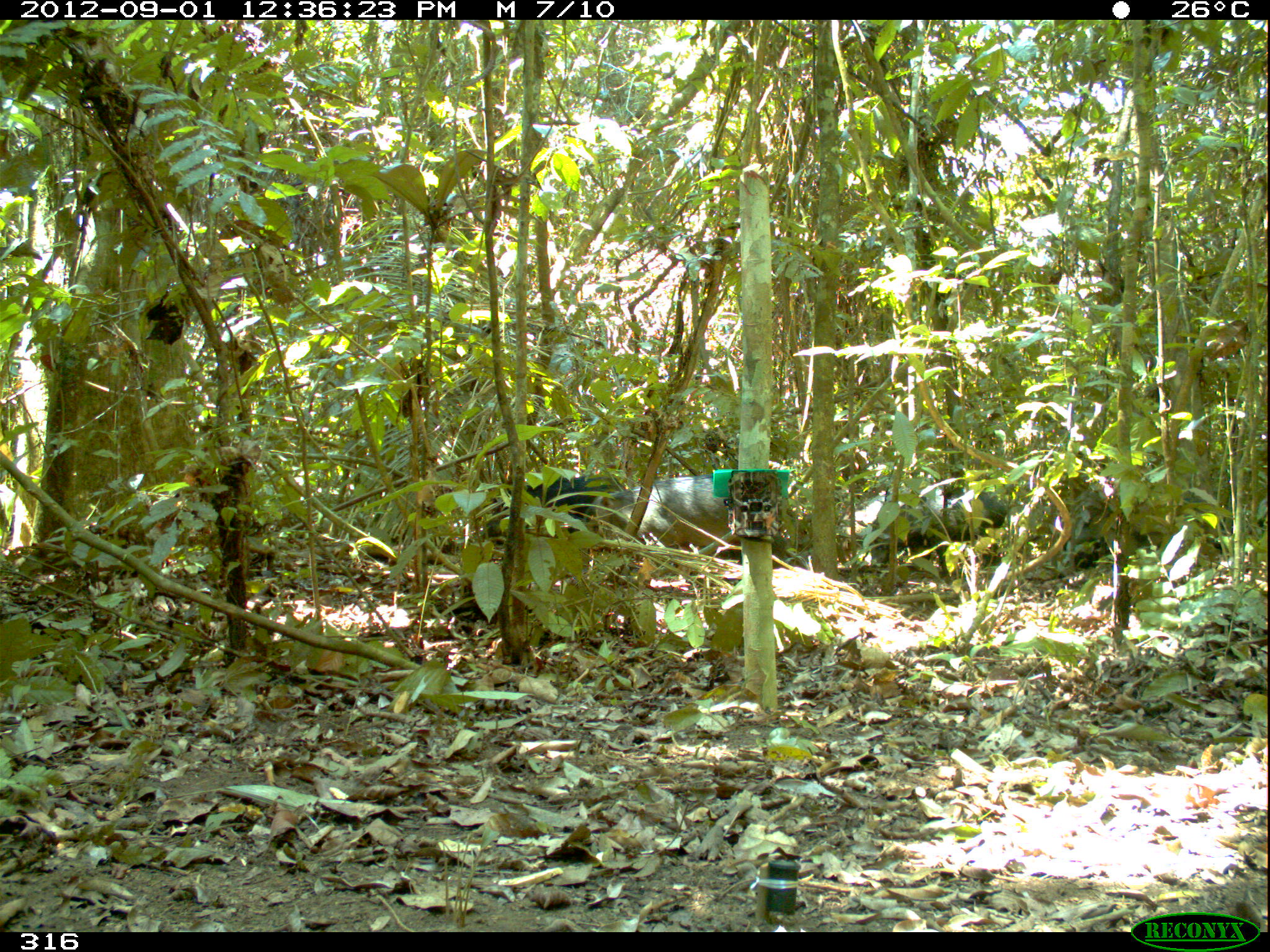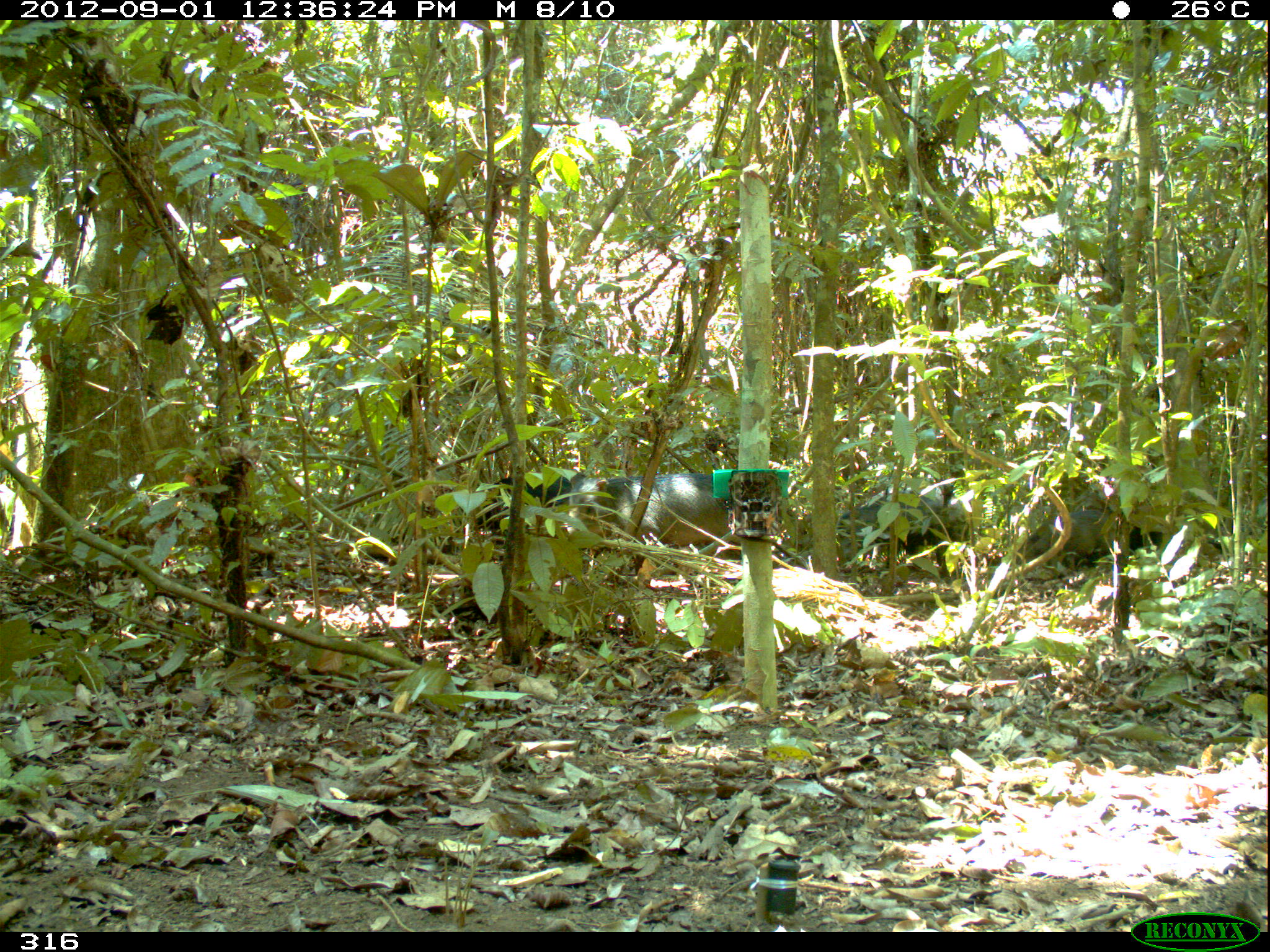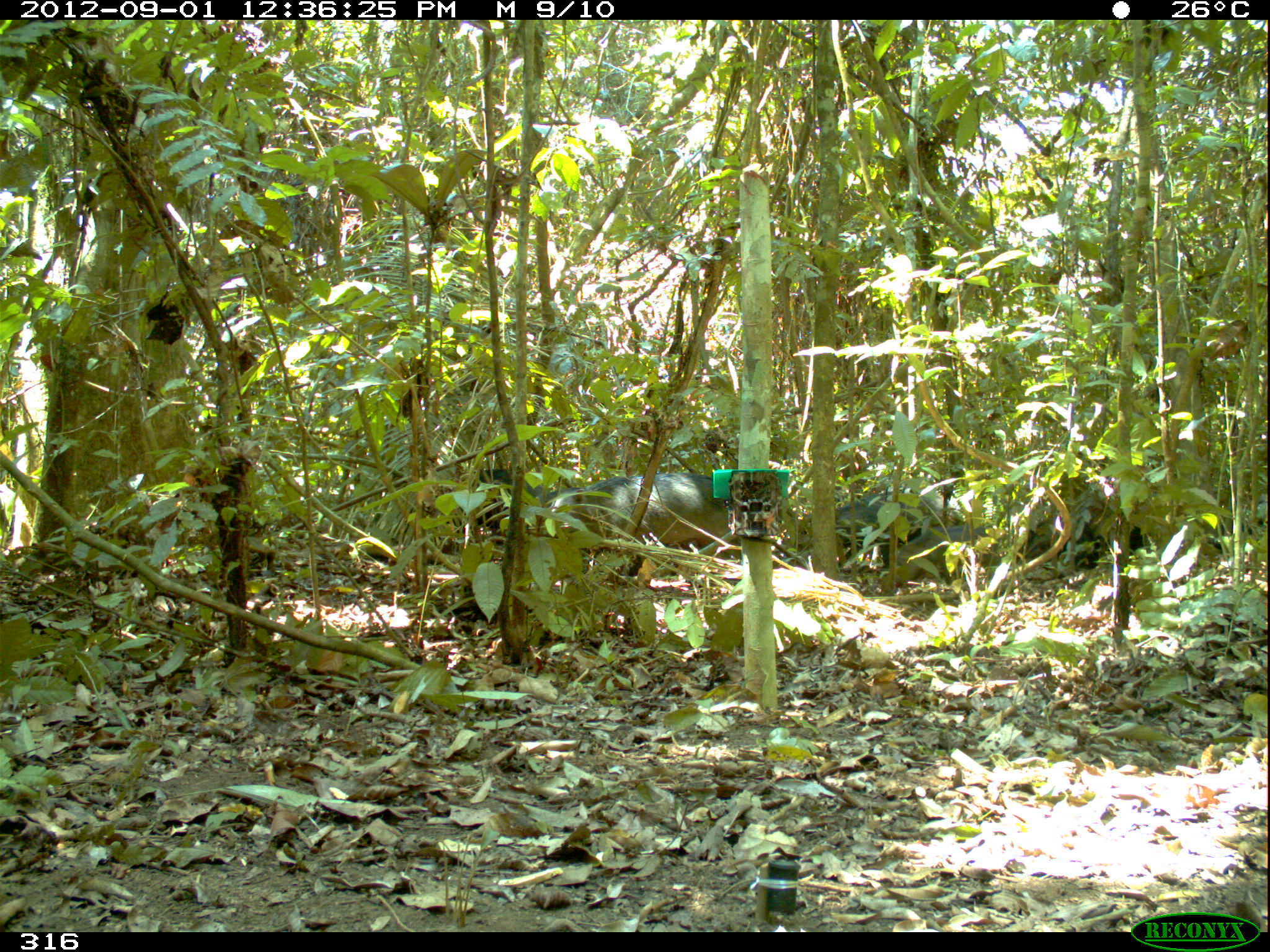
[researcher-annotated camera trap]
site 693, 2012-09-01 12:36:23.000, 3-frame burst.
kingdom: Animalia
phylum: Chordata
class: Mammalia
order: Artiodactyla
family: Tayassuidae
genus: Tayassu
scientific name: Tayassu pecari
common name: white-lipped peccary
Tayassu pecari (white-lipped peccary).